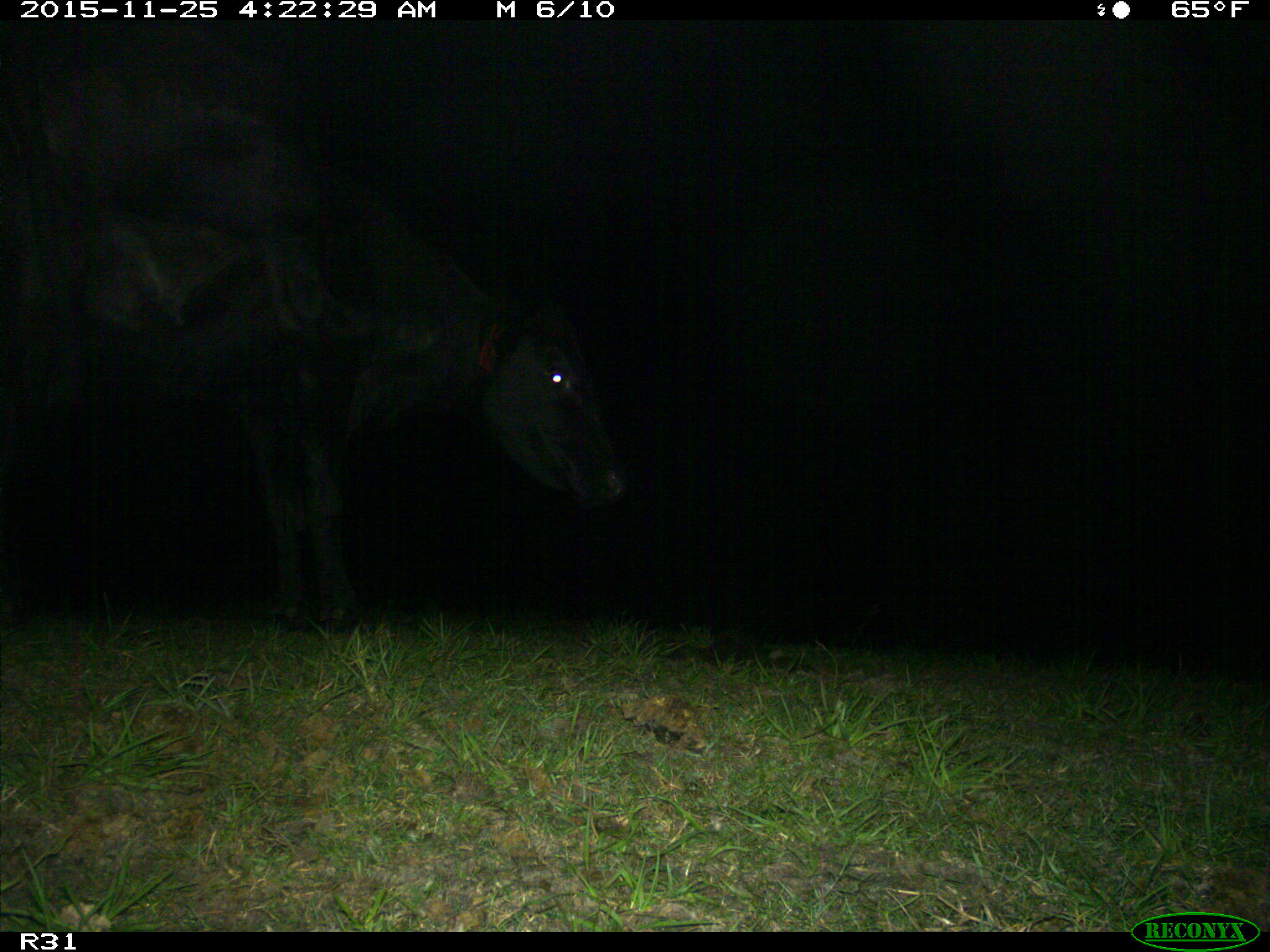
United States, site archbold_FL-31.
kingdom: Animalia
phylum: Chordata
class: Mammalia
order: Artiodactyla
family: Bovidae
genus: Bos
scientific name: Bos taurus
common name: domestic cow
Bos taurus (domestic cow).